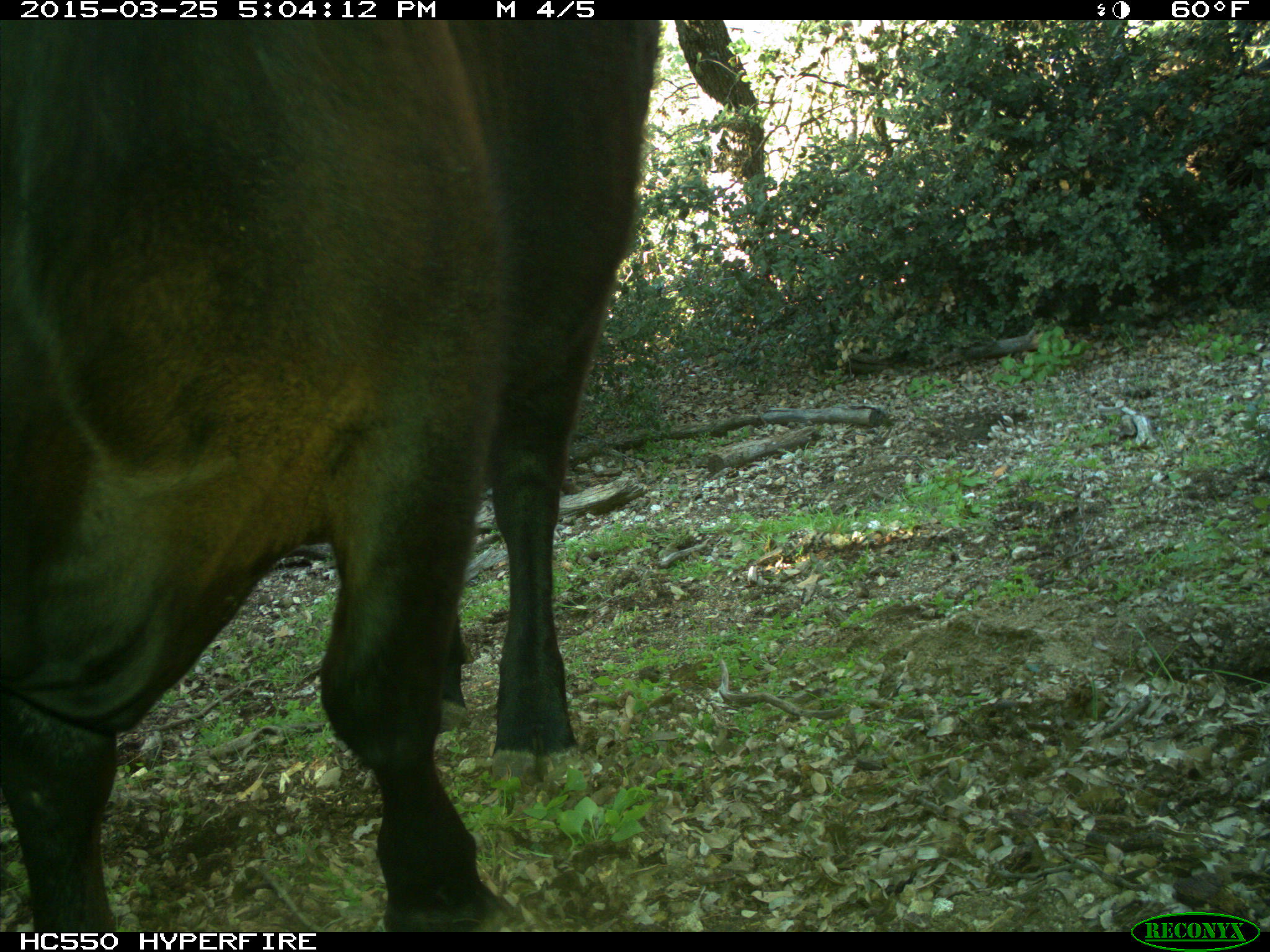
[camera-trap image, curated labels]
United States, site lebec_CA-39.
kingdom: Animalia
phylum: Chordata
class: Mammalia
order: Artiodactyla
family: Bovidae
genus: Bos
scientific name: Bos taurus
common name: domestic cow